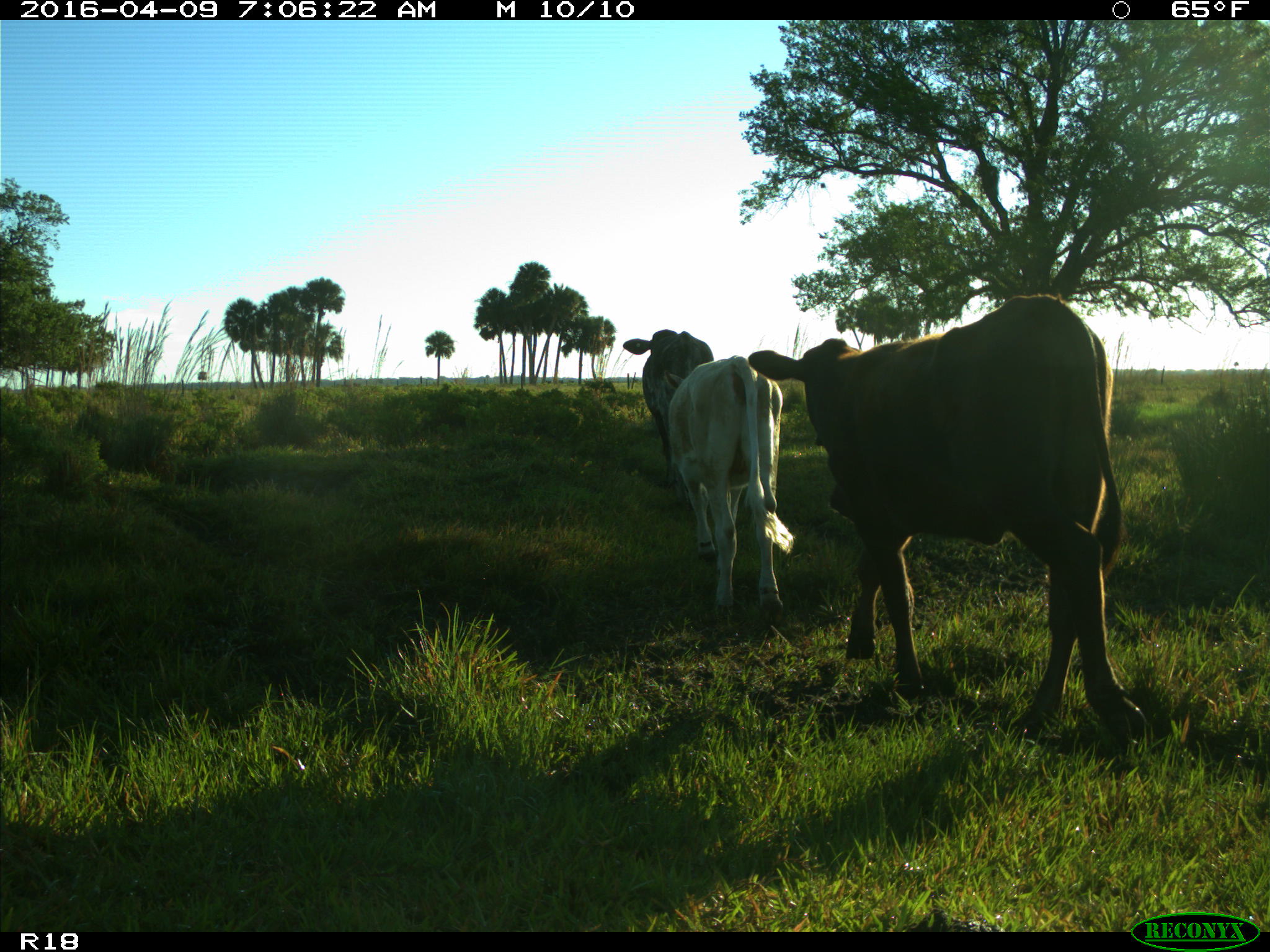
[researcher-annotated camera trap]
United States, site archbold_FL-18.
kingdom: Animalia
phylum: Chordata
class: Mammalia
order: Artiodactyla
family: Bovidae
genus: Bos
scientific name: Bos taurus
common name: domestic cow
Bos taurus (domestic cow).